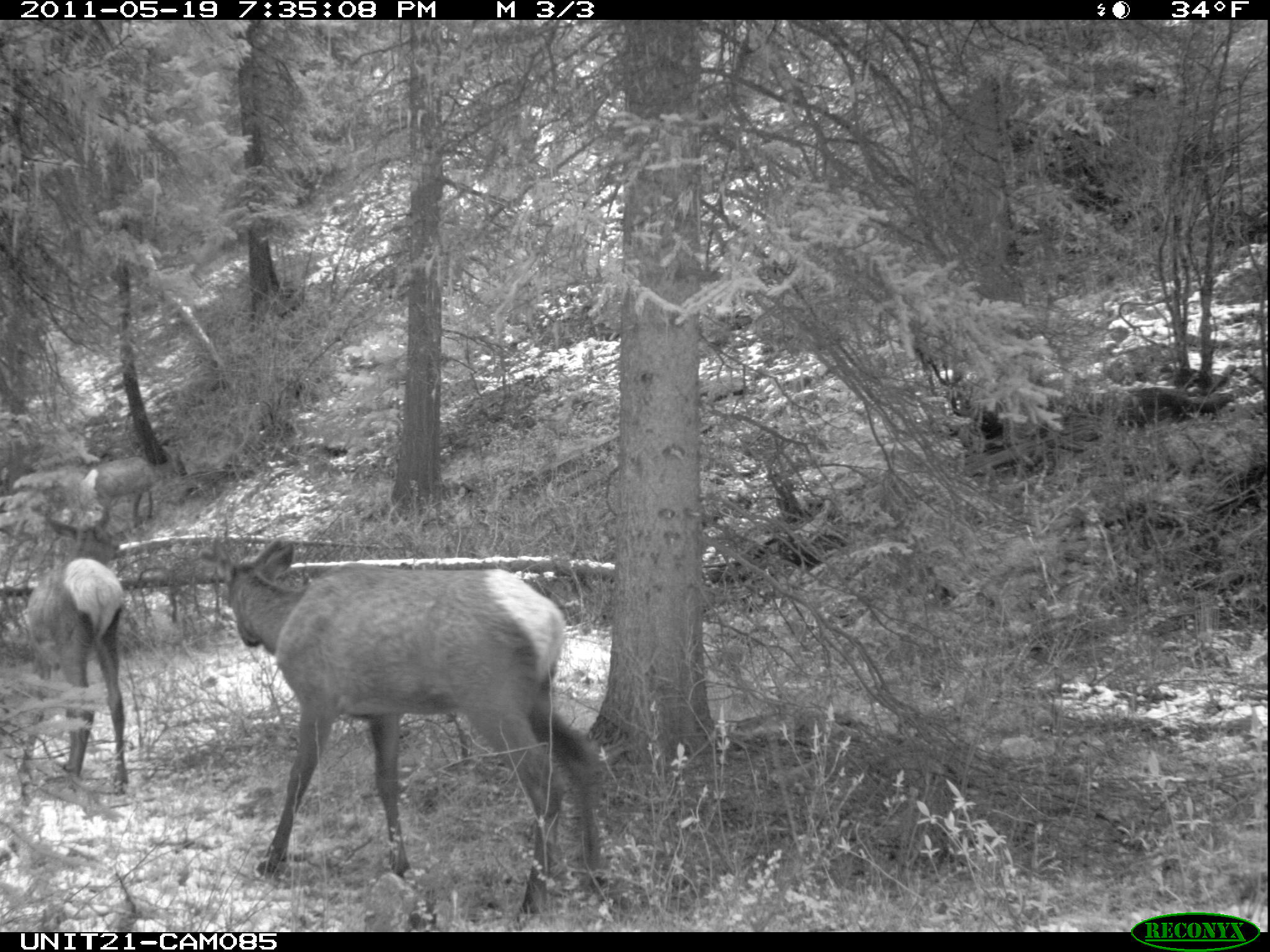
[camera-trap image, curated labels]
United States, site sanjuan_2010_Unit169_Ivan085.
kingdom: Animalia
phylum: Chordata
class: Mammalia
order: Artiodactyla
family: Cervidae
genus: Cervus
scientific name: Cervus elaphus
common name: red deer